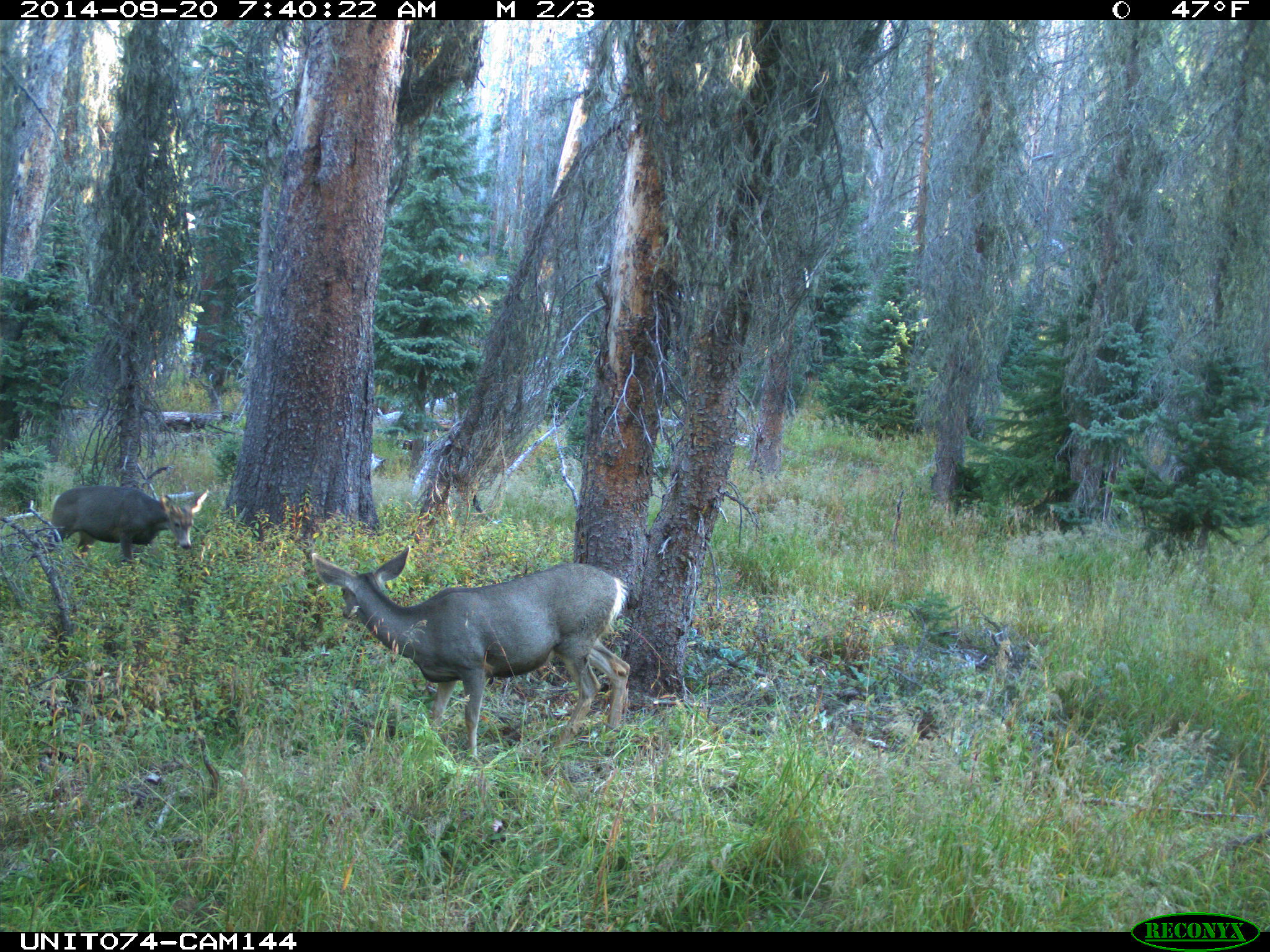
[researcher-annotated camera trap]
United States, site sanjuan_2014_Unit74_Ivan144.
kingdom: Animalia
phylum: Chordata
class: Mammalia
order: Artiodactyla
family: Cervidae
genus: Odocoileus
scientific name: Odocoileus hemionus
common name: mule deer